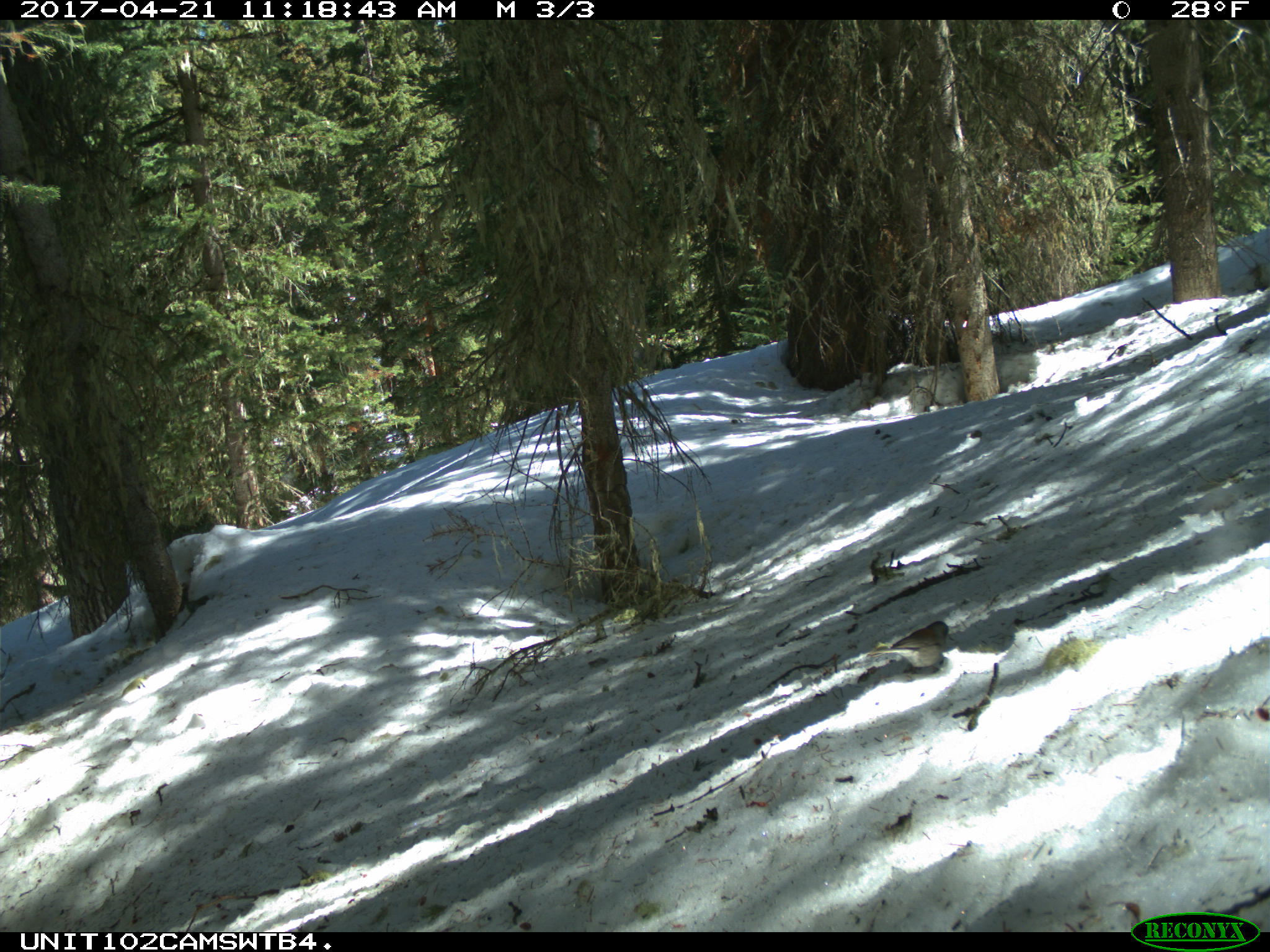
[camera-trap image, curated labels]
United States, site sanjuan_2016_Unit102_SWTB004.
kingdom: Animalia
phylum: Chordata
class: Aves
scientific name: Aves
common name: birds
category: unidentified bird